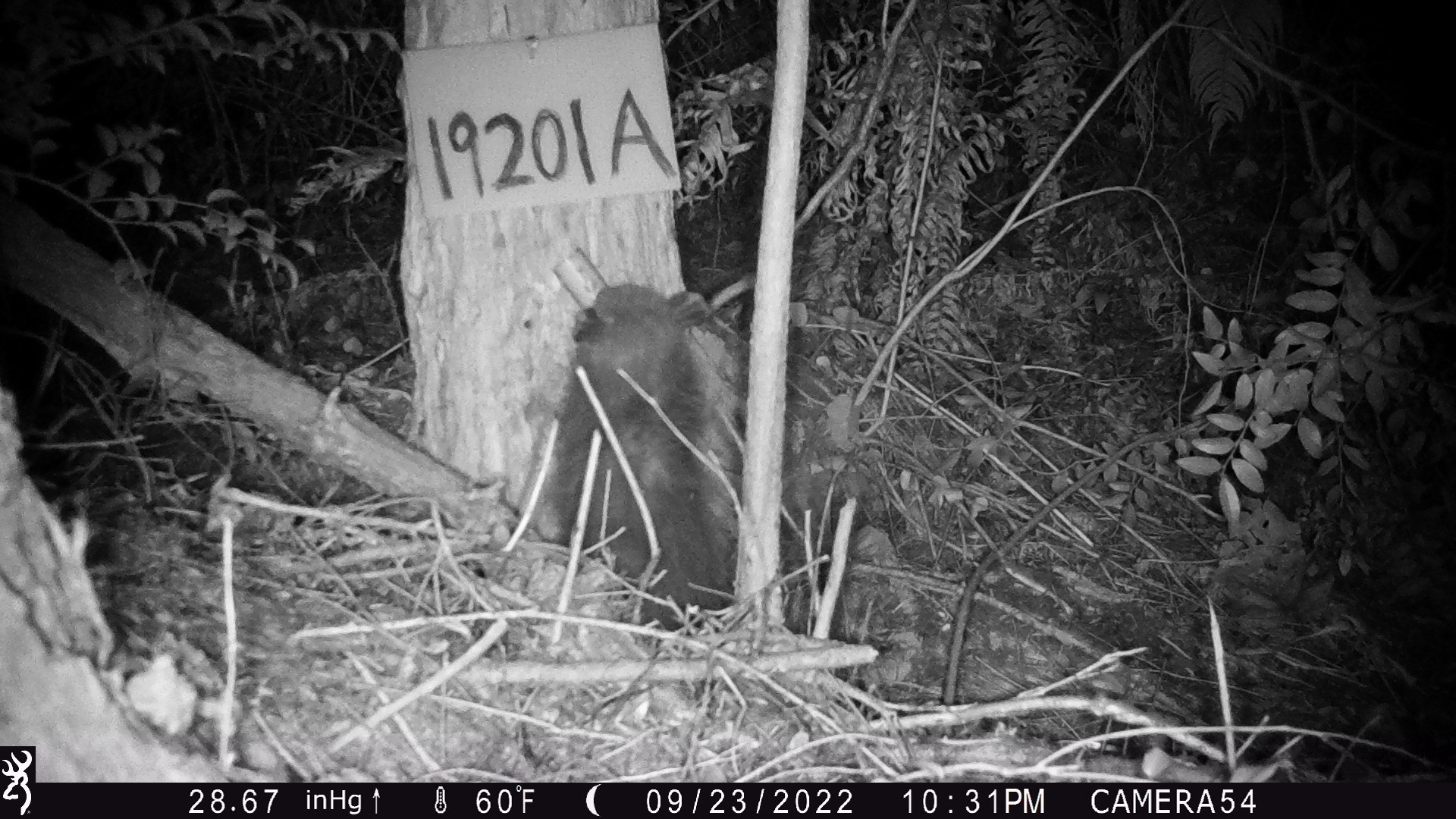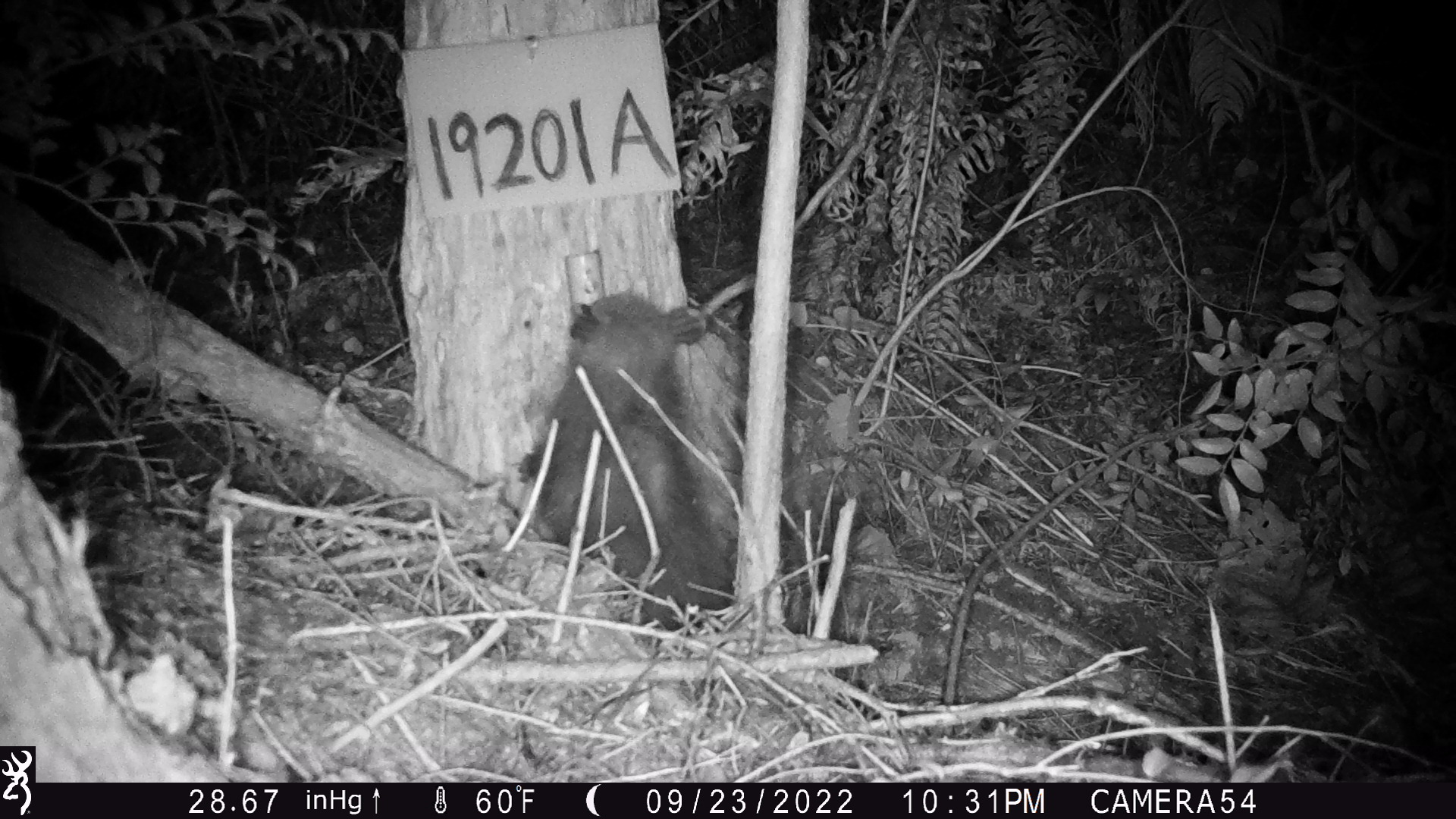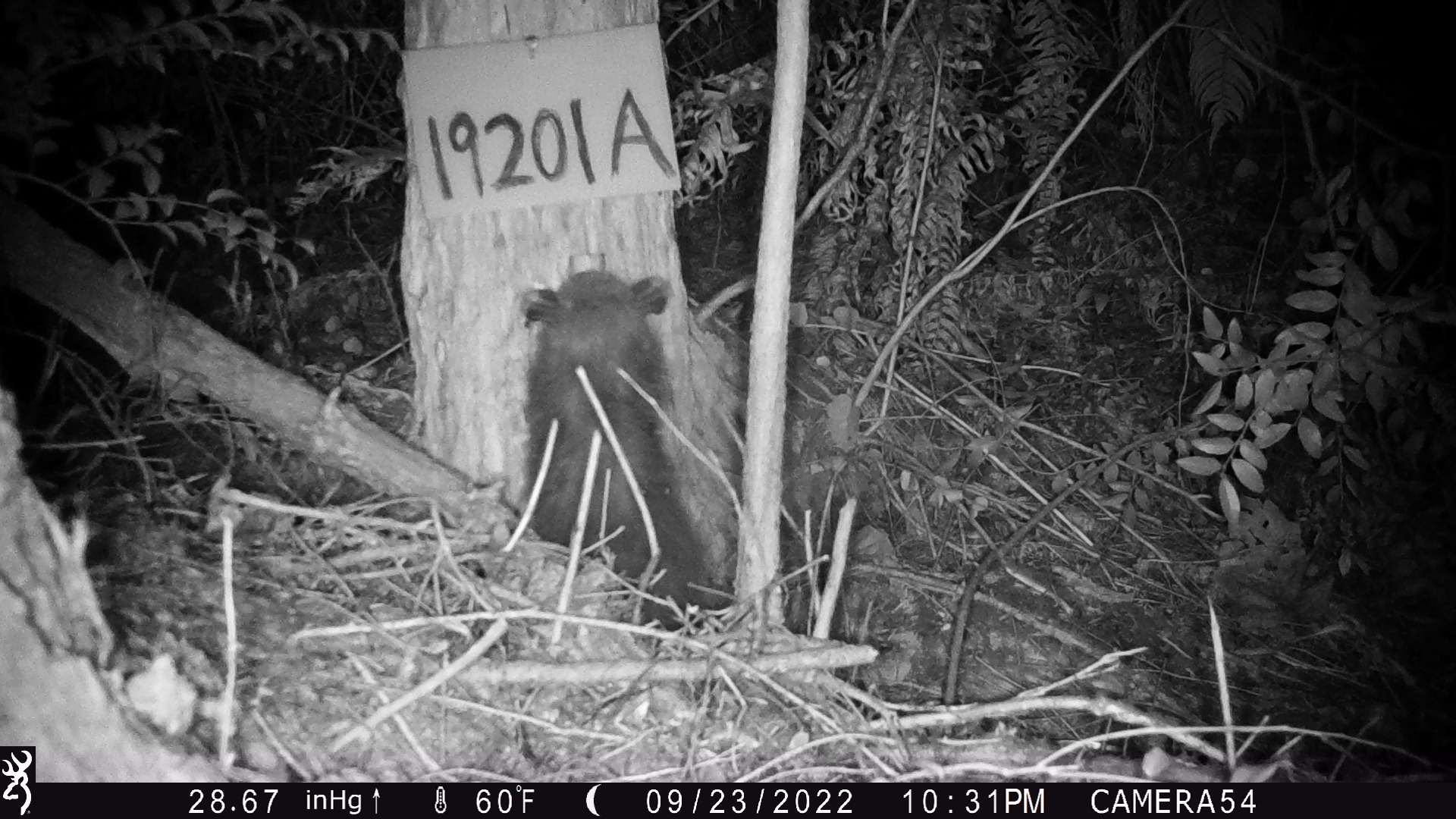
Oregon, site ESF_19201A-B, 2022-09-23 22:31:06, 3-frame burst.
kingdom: Animalia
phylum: Chordata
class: Mammalia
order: Didelphimorphia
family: Didelphidae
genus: Didelphis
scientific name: Didelphis virginiana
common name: virginia opossum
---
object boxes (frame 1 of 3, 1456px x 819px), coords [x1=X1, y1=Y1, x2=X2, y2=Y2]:
virginia opossum: [x1=510, y1=250, x2=748, y2=631]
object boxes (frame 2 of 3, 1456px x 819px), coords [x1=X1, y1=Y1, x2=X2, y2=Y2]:
virginia opossum: [x1=473, y1=294, x2=765, y2=640]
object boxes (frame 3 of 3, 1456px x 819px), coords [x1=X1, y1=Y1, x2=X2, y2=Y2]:
virginia opossum: [x1=490, y1=231, x2=751, y2=636]